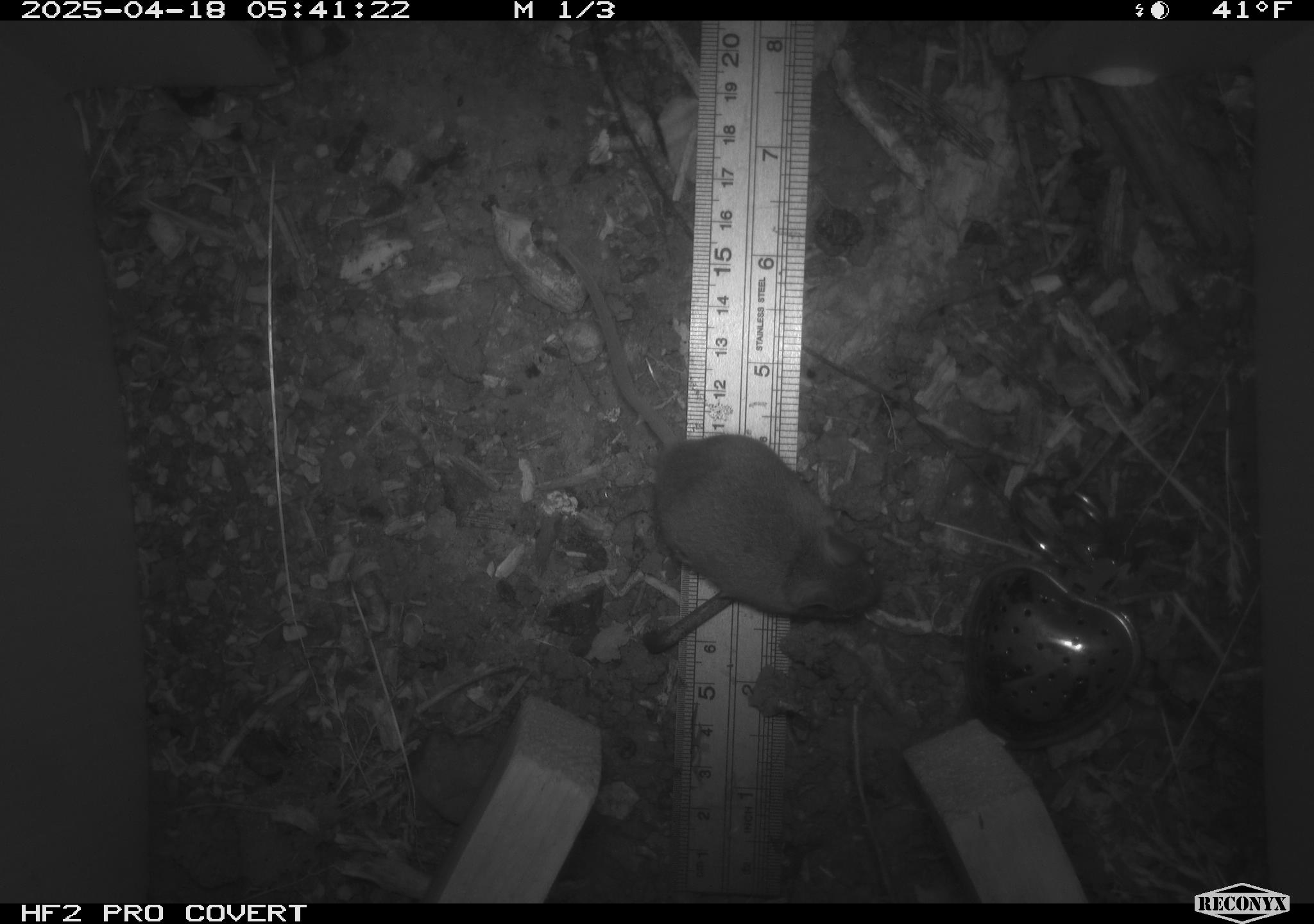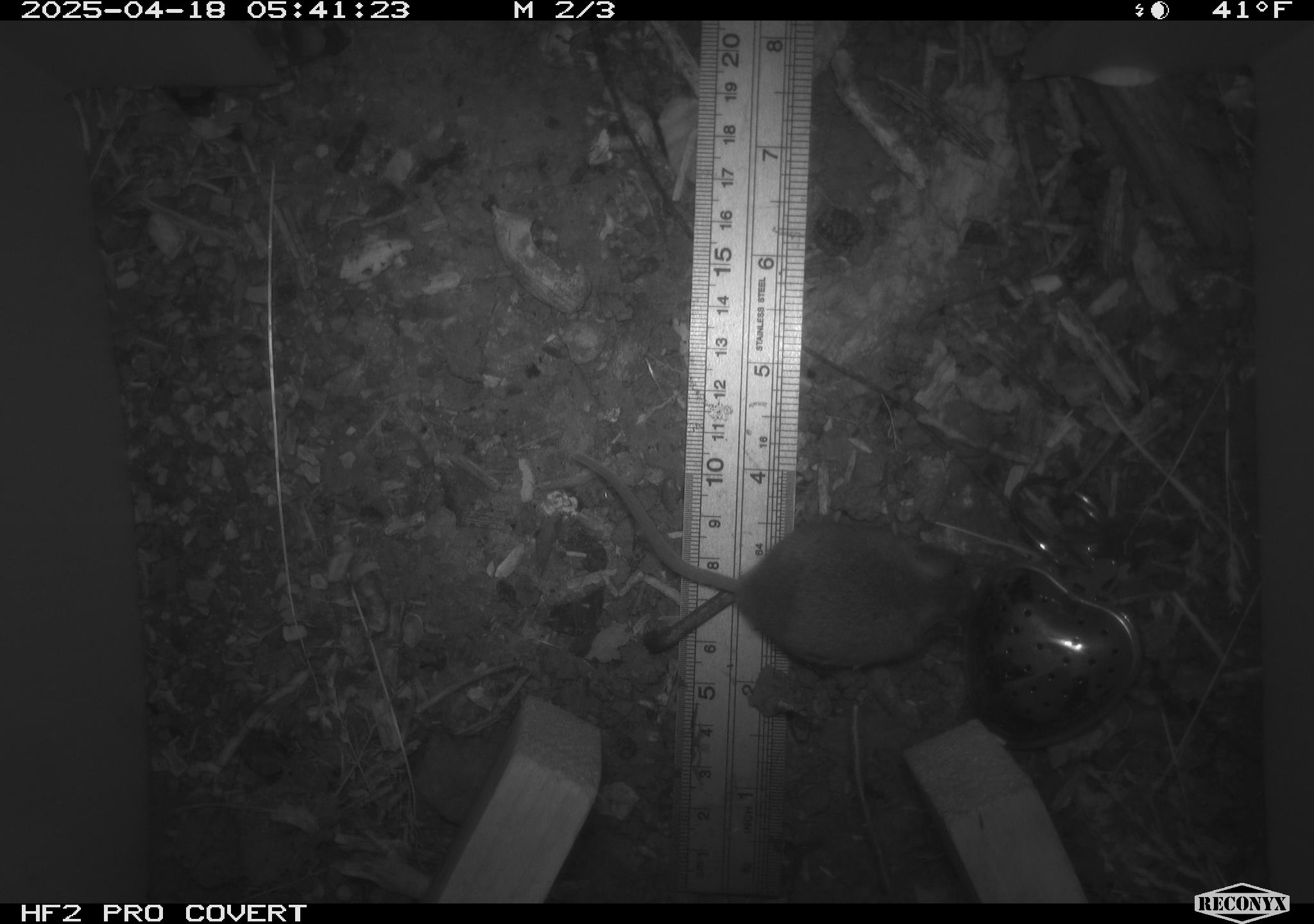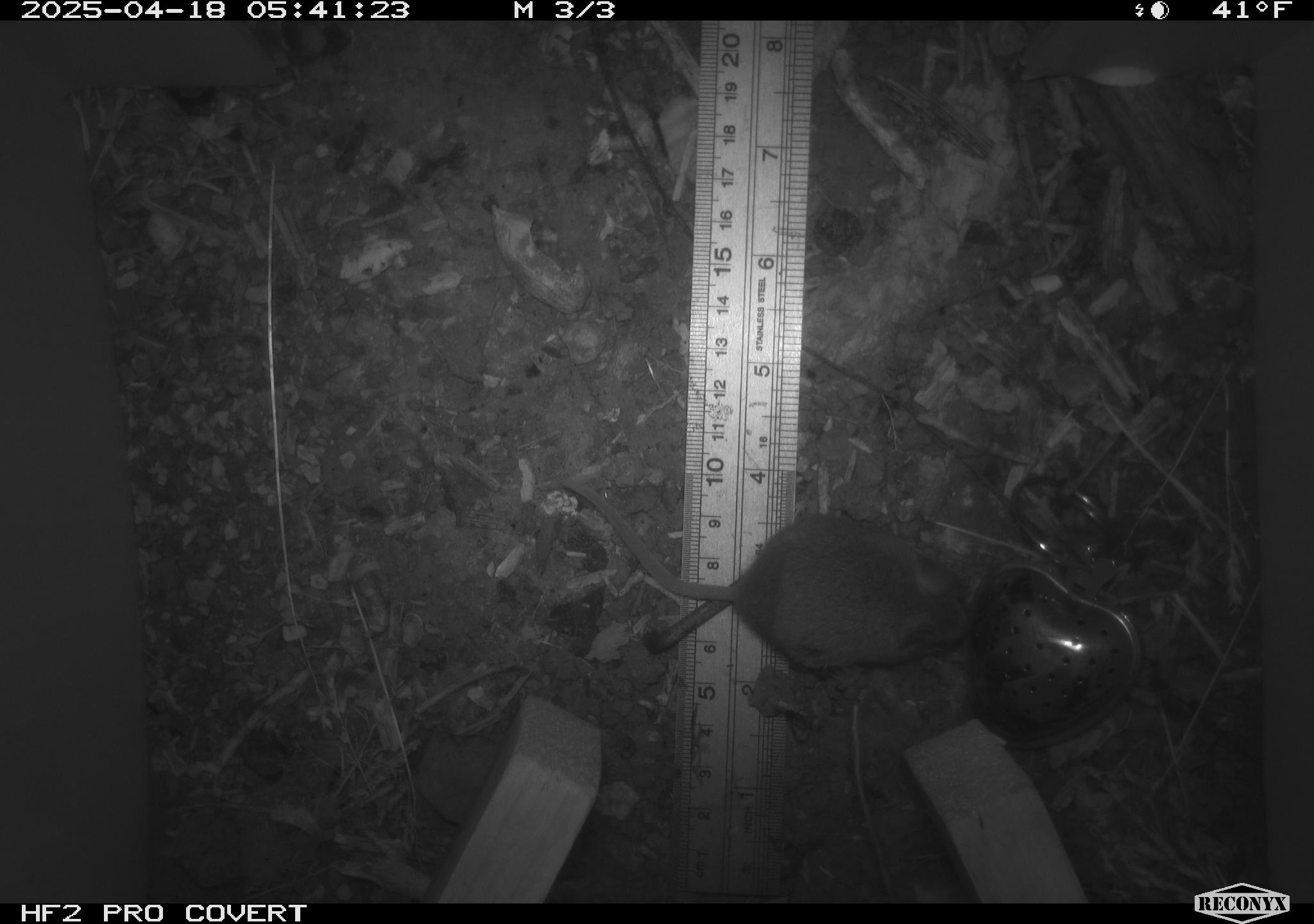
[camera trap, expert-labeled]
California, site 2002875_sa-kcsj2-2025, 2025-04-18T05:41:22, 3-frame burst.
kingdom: Animalia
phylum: Chordata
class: Mammalia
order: Rodentia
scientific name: Rodentia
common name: rodent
Rodent (Rodentia).